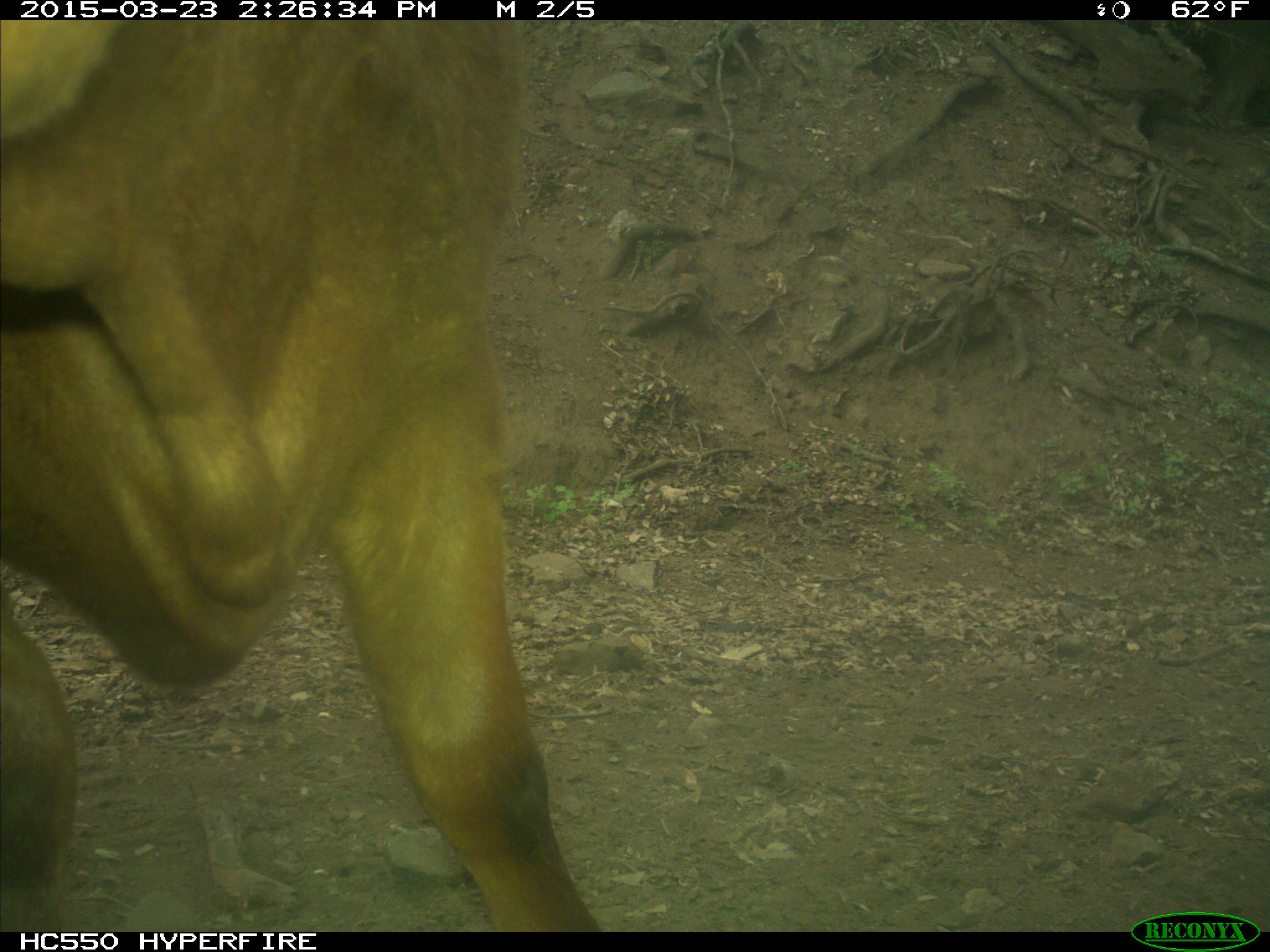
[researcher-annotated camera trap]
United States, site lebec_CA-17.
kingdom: Animalia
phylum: Chordata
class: Mammalia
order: Artiodactyla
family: Bovidae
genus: Bos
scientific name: Bos taurus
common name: domestic cow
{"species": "Bos taurus (domestic cow)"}